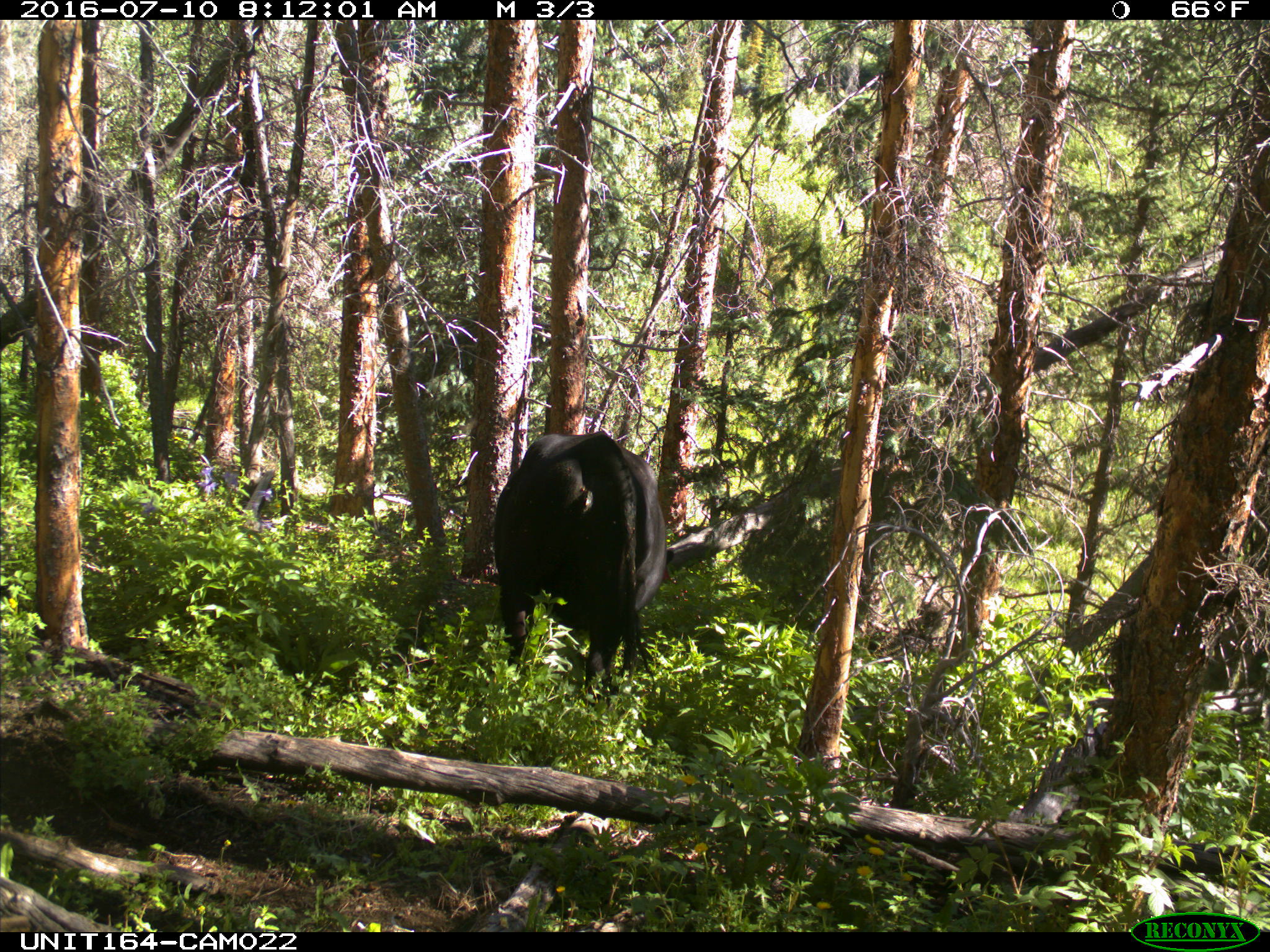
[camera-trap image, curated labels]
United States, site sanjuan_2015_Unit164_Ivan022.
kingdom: Animalia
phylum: Chordata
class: Mammalia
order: Artiodactyla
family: Bovidae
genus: Bos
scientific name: Bos taurus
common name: domestic cow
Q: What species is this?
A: Bos taurus (domestic cow).